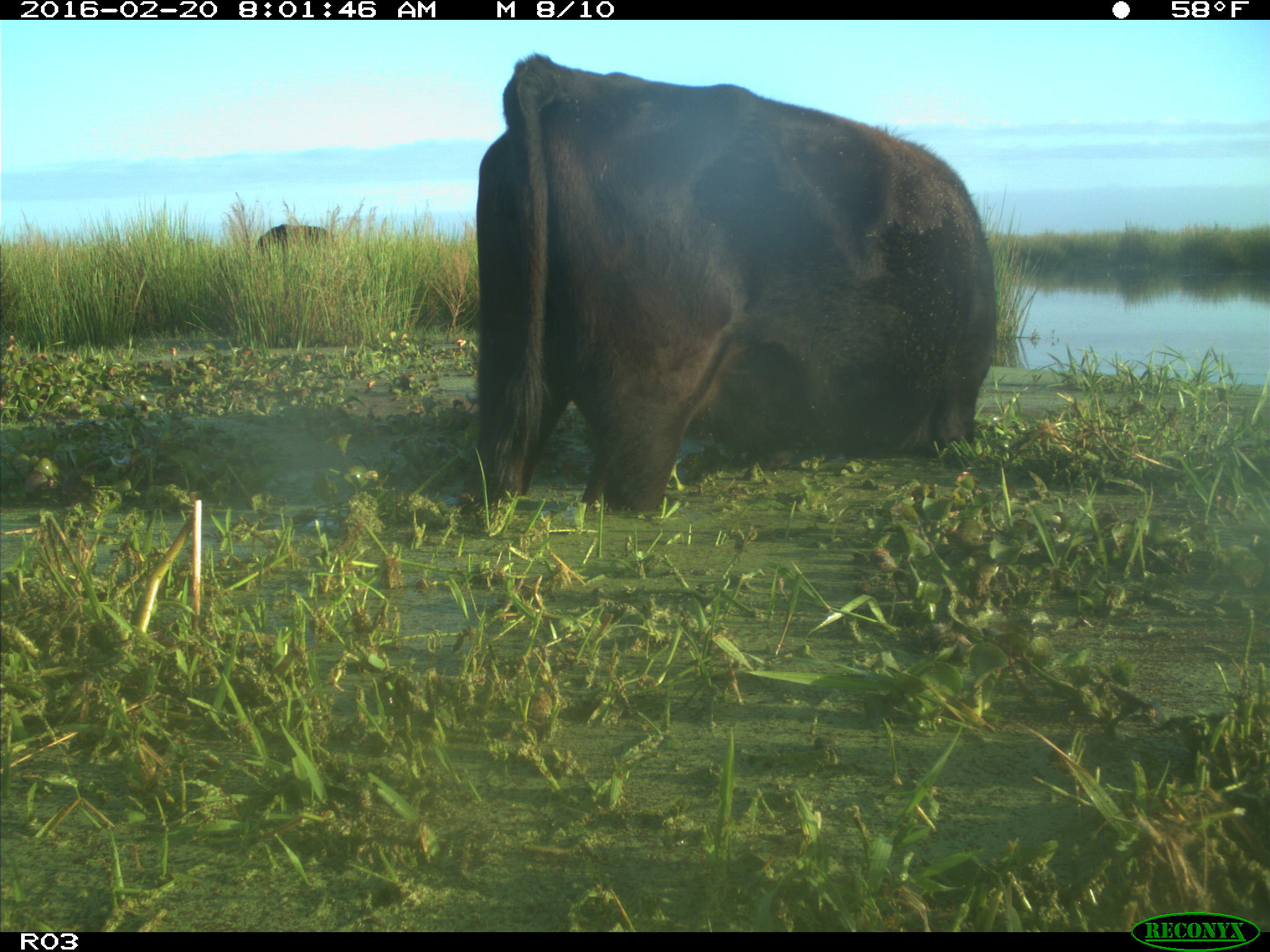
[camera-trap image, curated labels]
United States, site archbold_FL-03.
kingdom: Animalia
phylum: Chordata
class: Mammalia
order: Artiodactyla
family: Bovidae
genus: Bos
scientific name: Bos taurus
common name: domestic cow